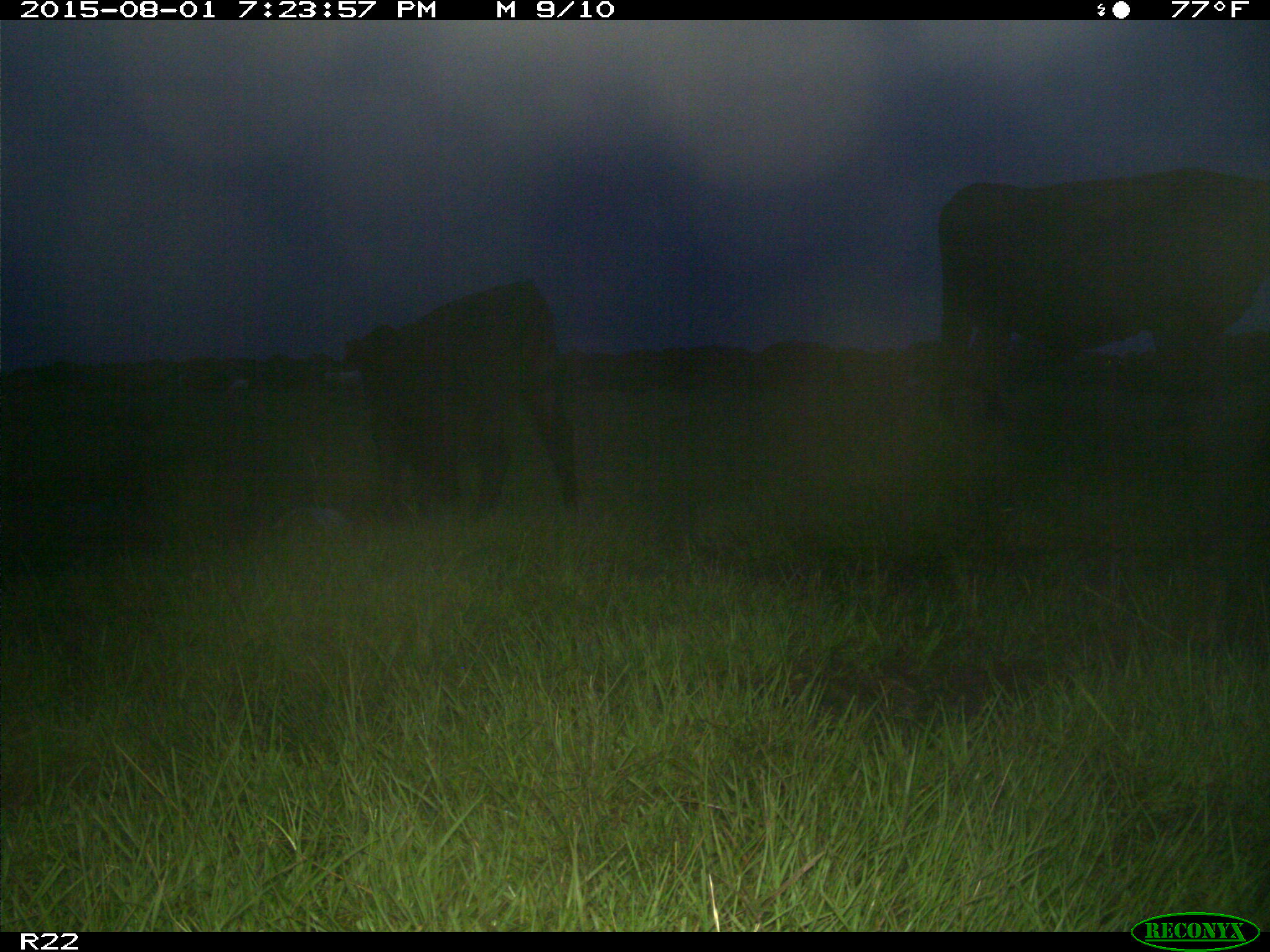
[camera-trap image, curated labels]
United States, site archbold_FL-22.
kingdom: Animalia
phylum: Chordata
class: Mammalia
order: Artiodactyla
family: Bovidae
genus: Bos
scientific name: Bos taurus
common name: domestic cow